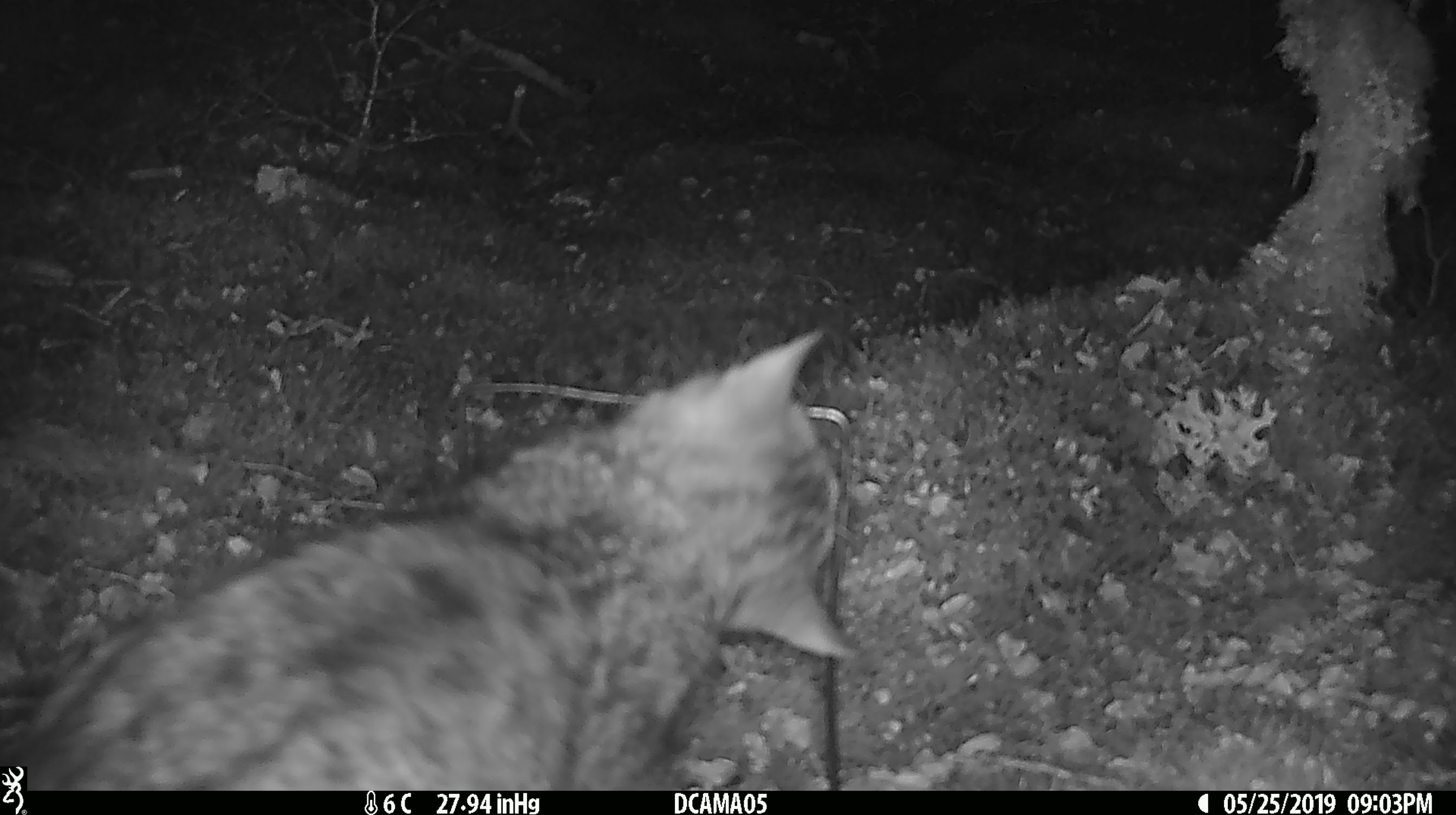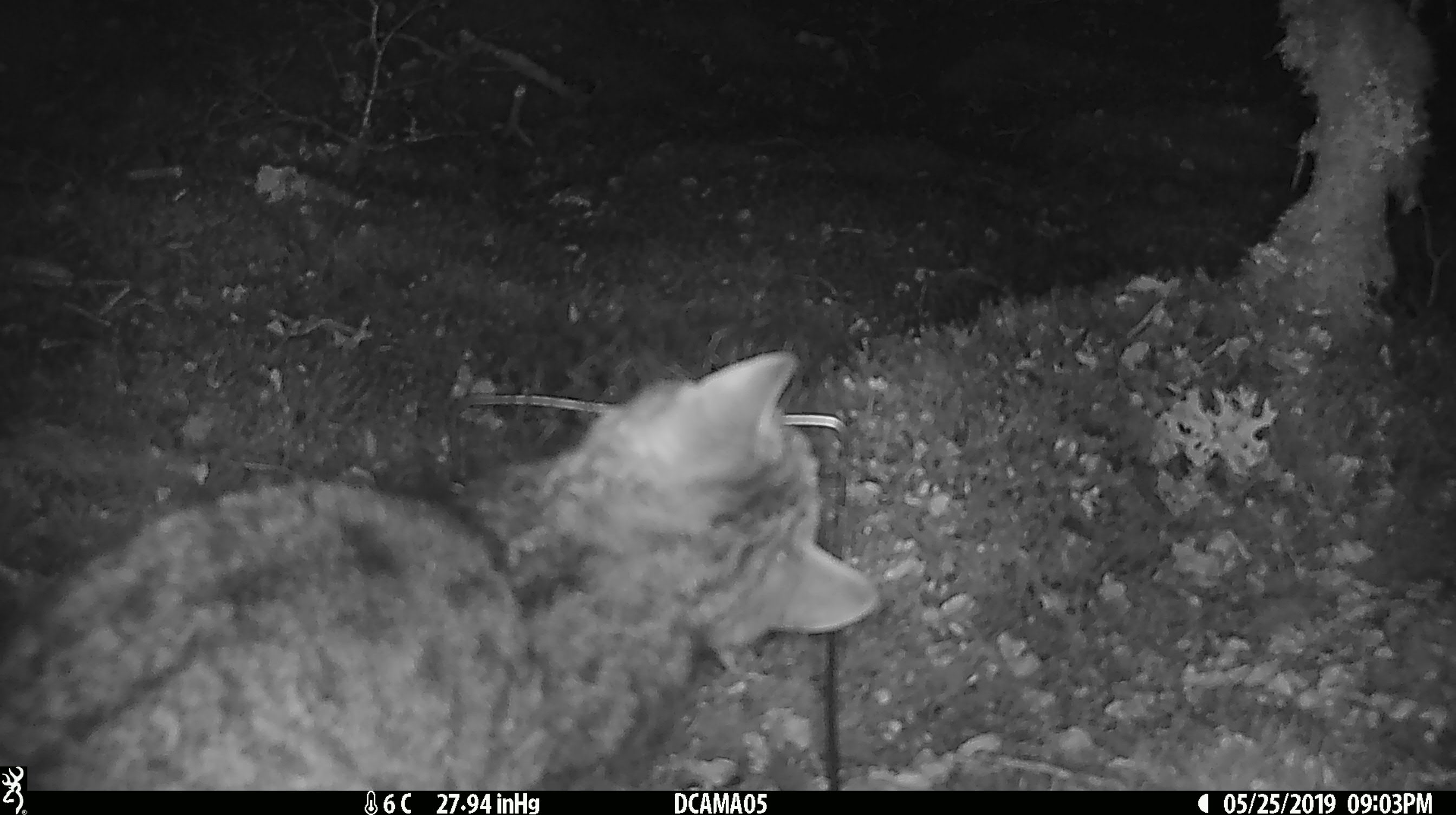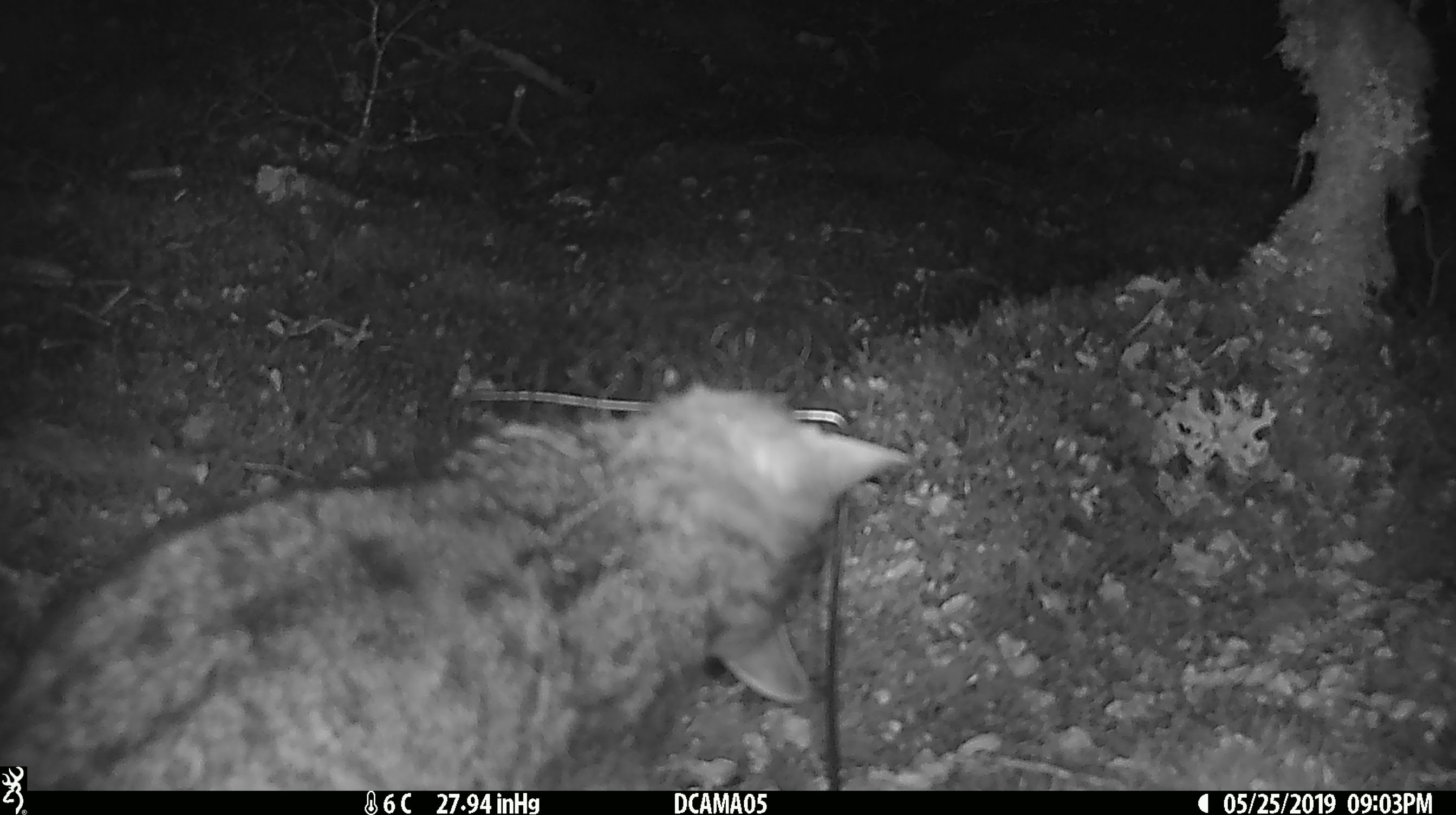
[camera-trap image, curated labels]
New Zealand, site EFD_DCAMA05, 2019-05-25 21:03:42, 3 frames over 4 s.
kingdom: Animalia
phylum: Chordata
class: Mammalia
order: Carnivora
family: Felidae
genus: Felis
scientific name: Felis catus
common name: domestic cat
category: cat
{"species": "cat (domestic cat) (Felis catus)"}